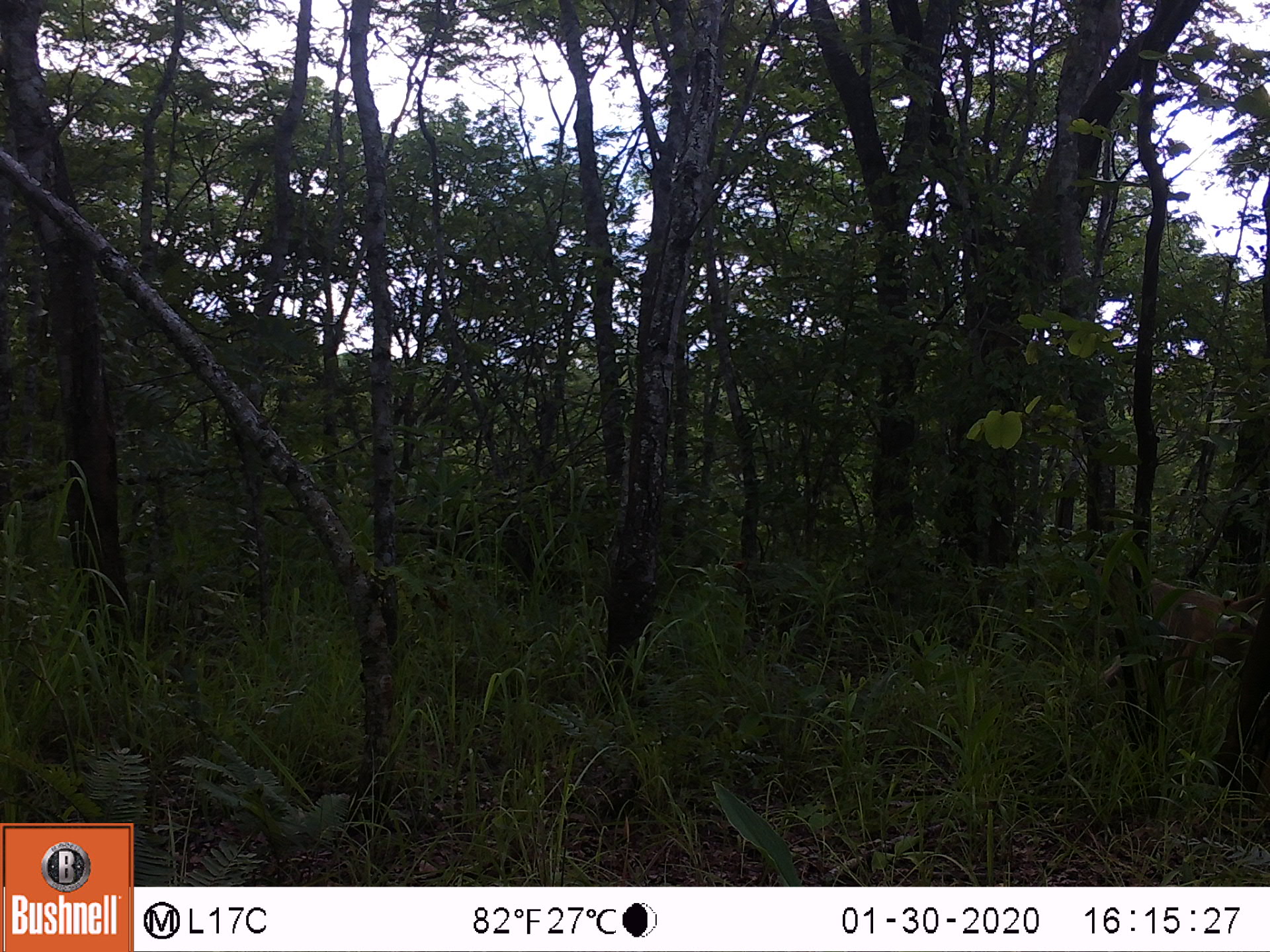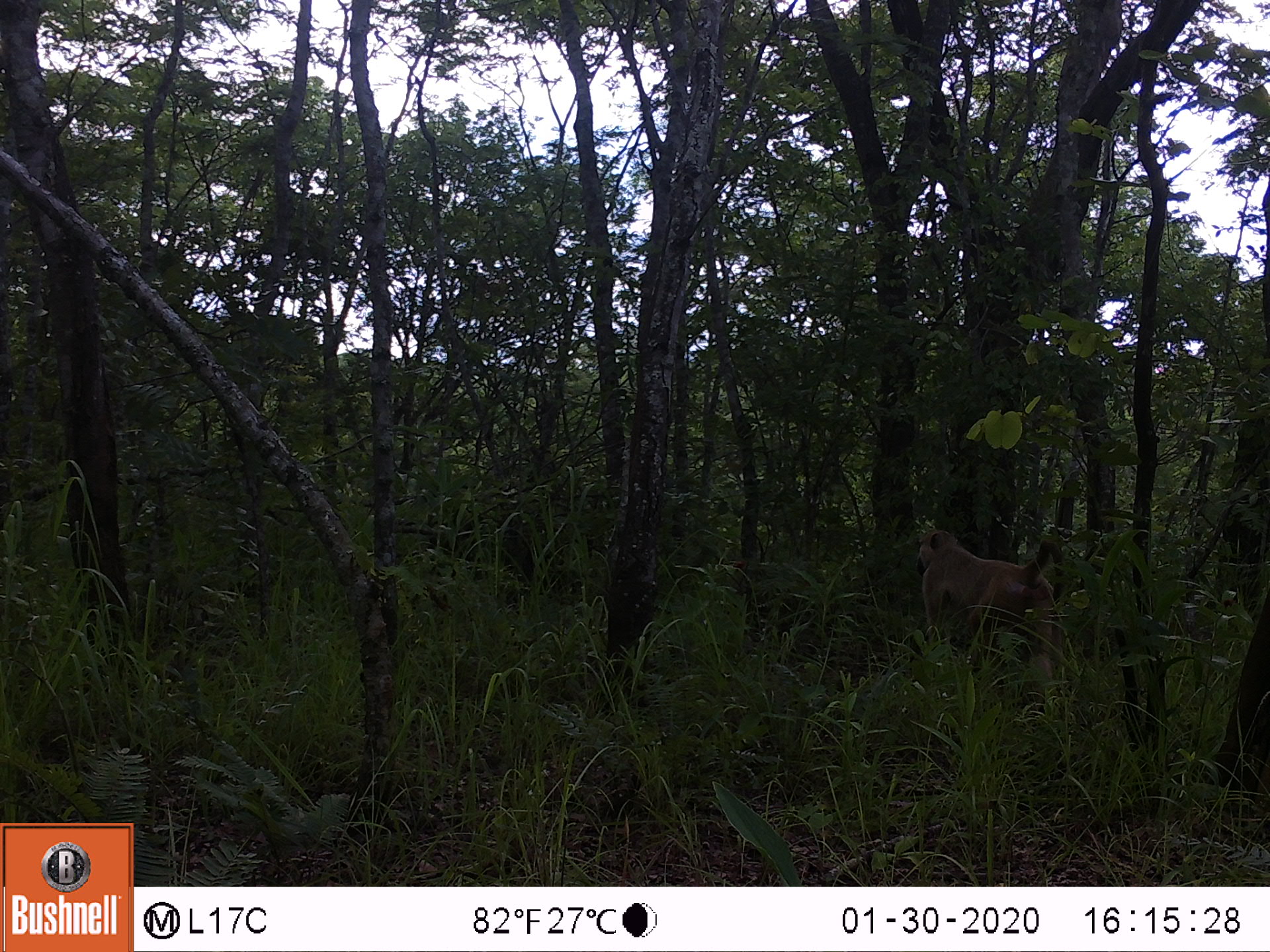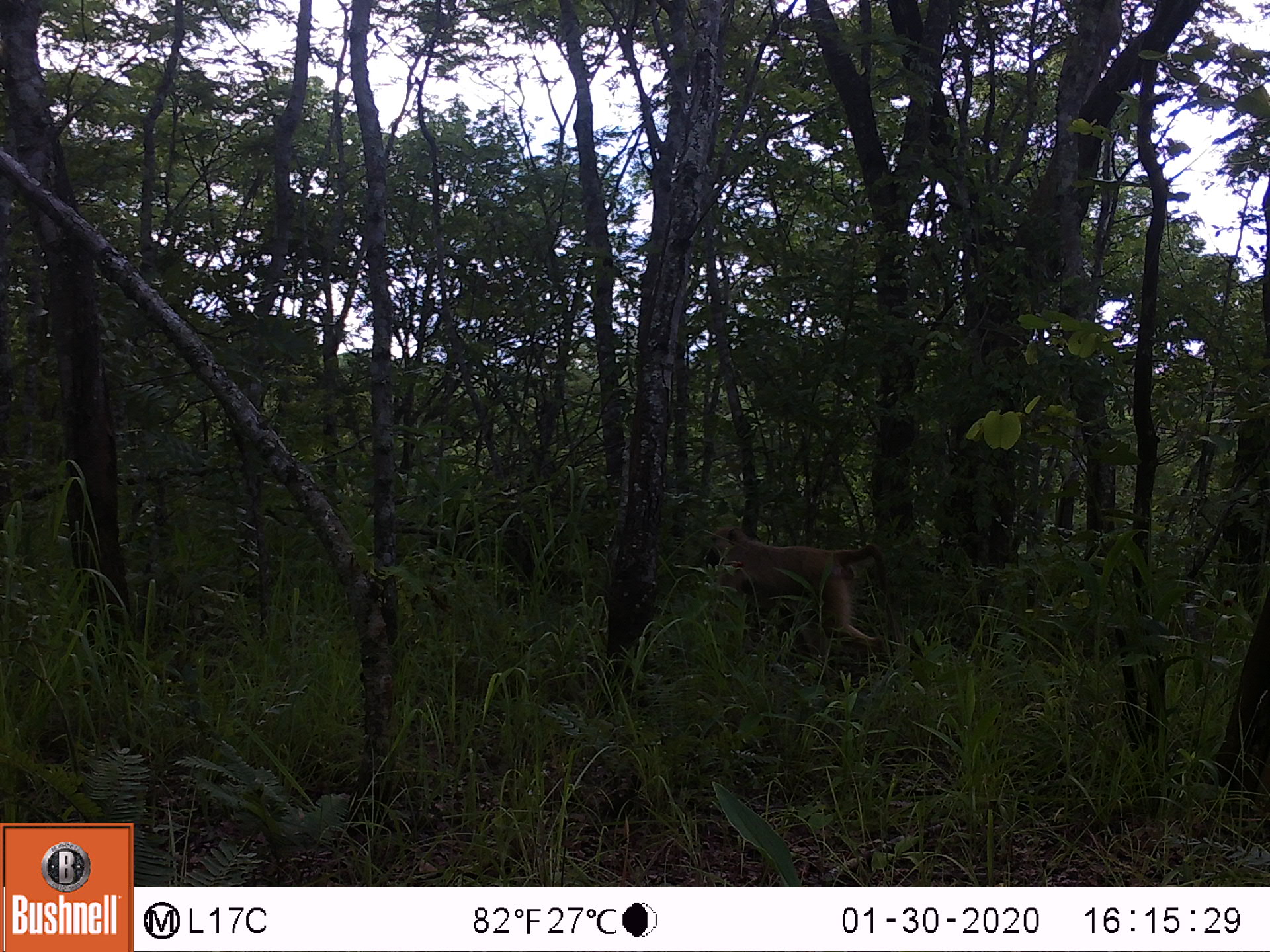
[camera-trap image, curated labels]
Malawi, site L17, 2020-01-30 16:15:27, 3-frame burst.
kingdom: Animalia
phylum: Chordata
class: Mammalia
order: Primates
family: Cercopithecidae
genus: Papio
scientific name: Papio cynocephalus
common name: yellow baboon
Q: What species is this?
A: Yellow baboon (Papio cynocephalus).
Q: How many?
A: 1.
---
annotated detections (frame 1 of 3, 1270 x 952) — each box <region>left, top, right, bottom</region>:
yellow baboon: <region>1099, 572, 1262, 703</region>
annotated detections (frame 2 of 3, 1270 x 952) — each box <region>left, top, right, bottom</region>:
yellow baboon: <region>909, 523, 1074, 718</region>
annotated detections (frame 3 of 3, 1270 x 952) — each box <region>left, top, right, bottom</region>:
yellow baboon: <region>698, 521, 892, 678</region>